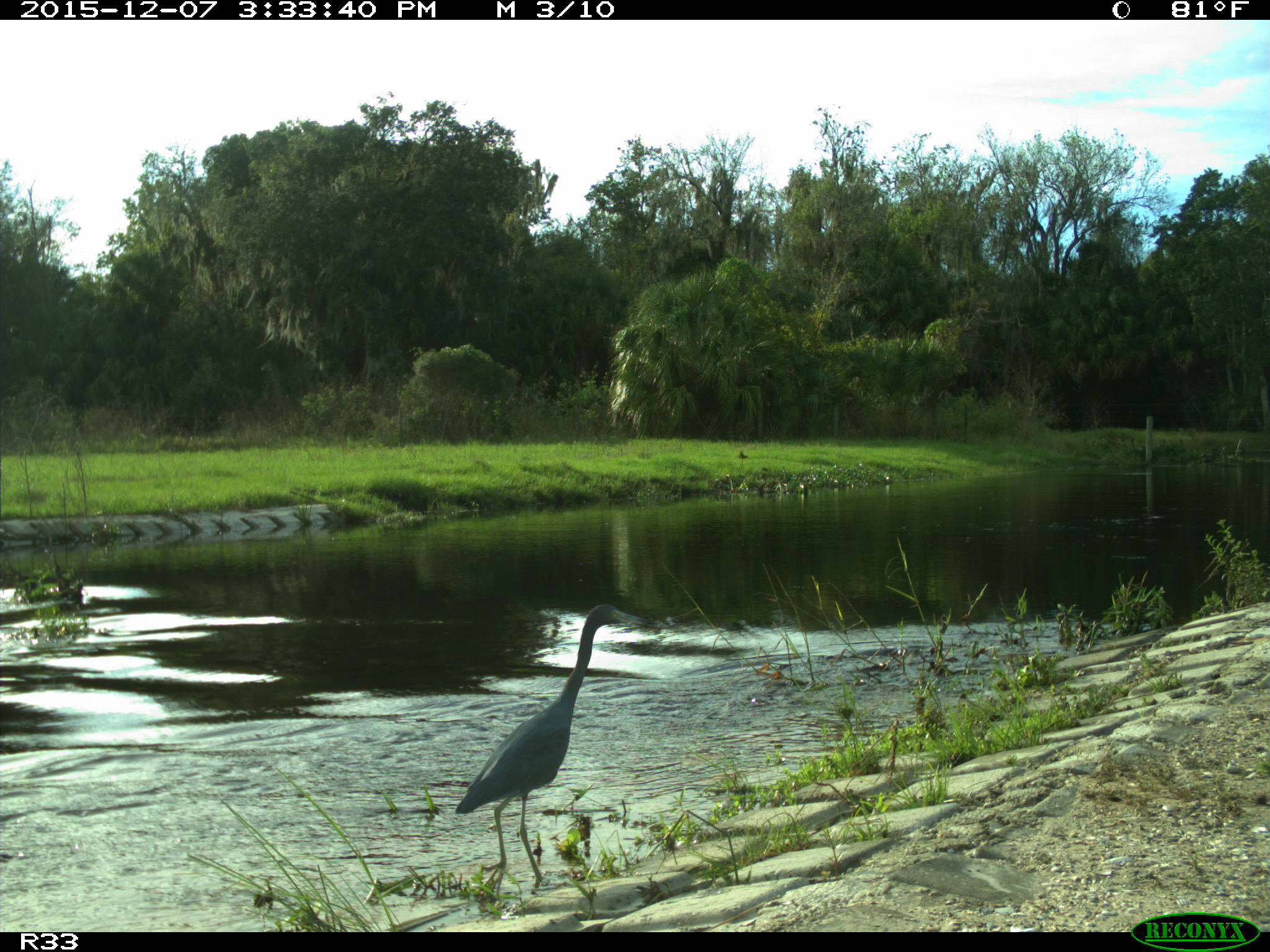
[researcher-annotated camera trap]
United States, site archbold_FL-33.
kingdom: Animalia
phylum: Chordata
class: Aves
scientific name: Aves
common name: birds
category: unidentified bird